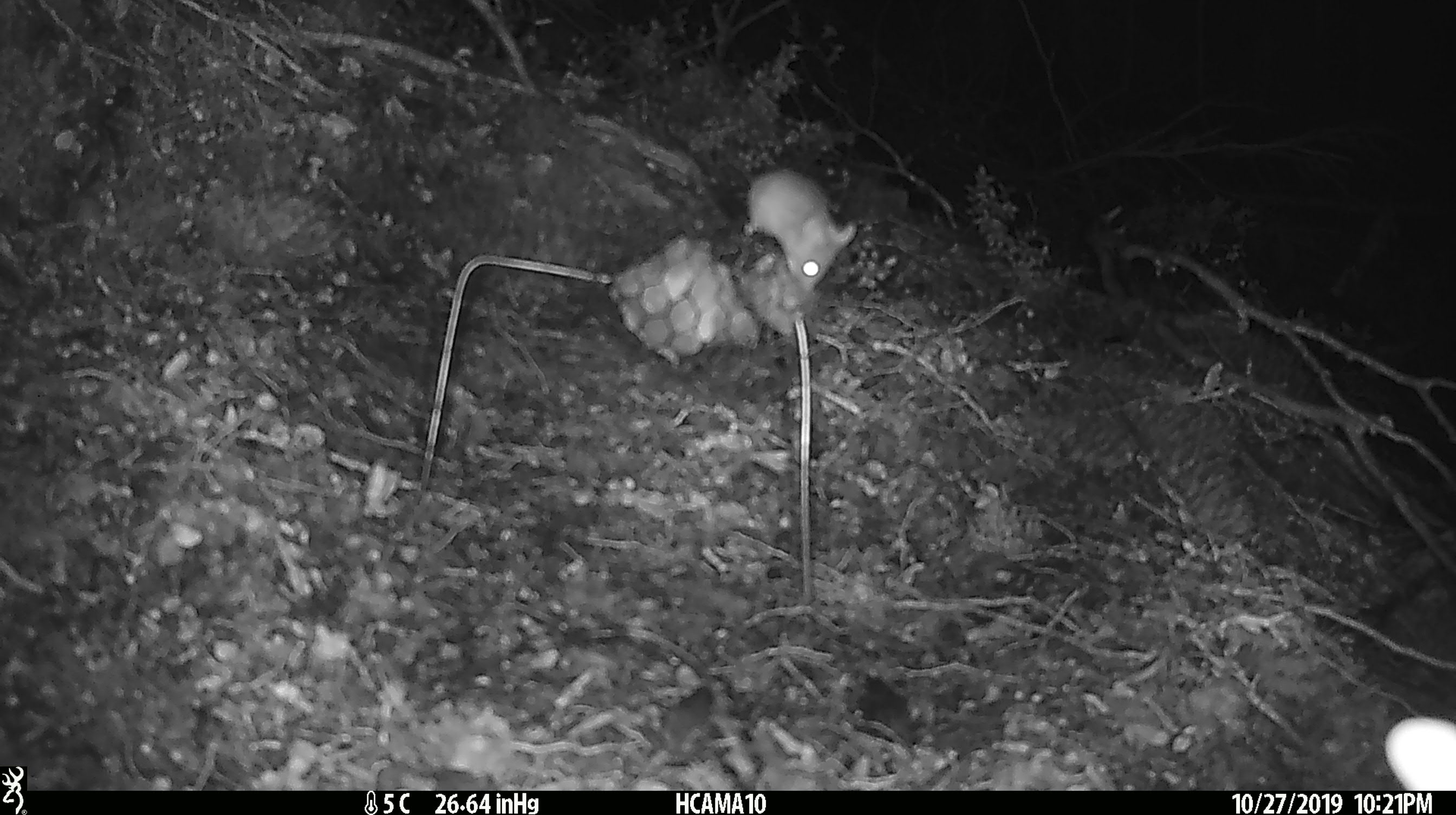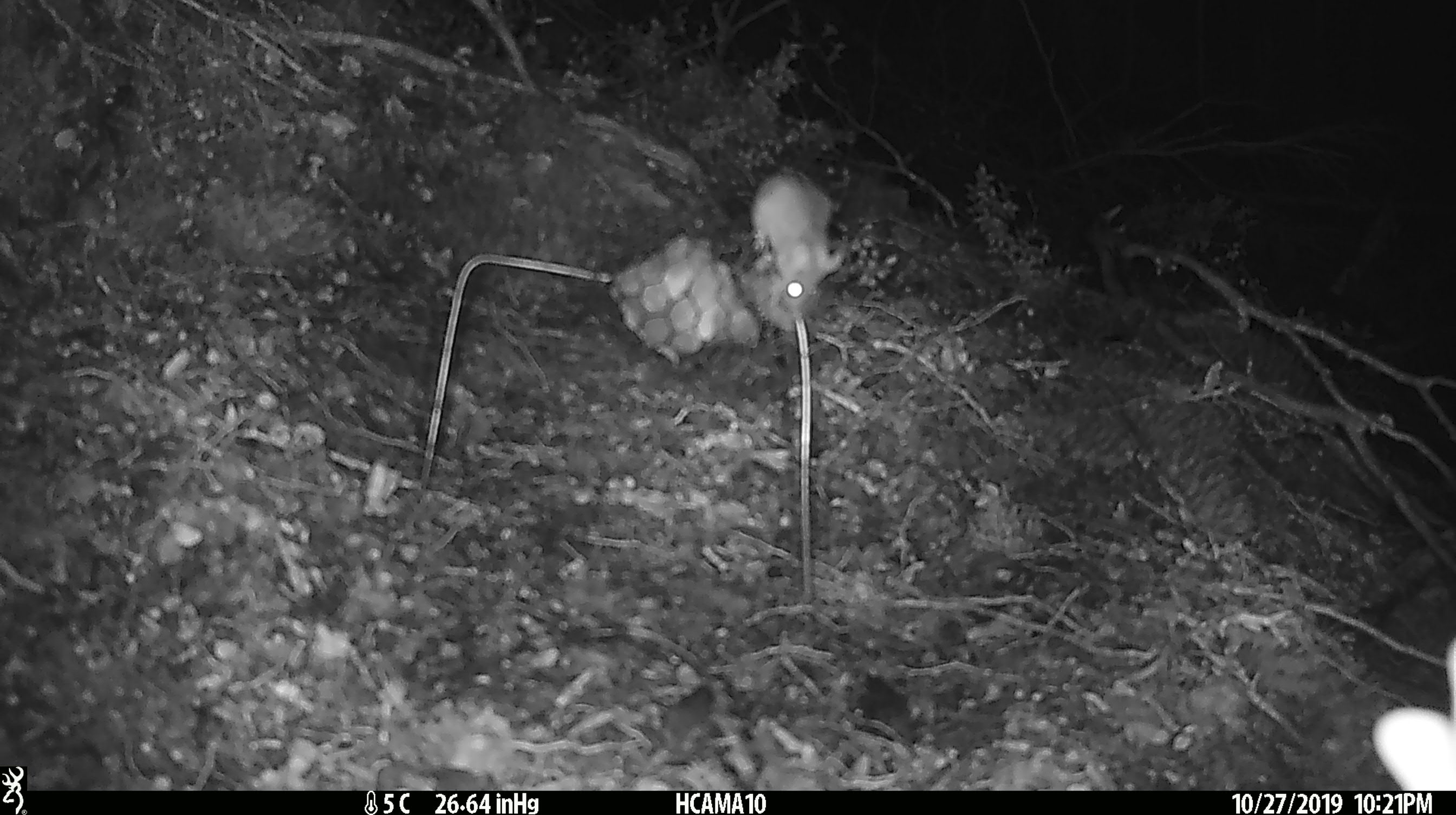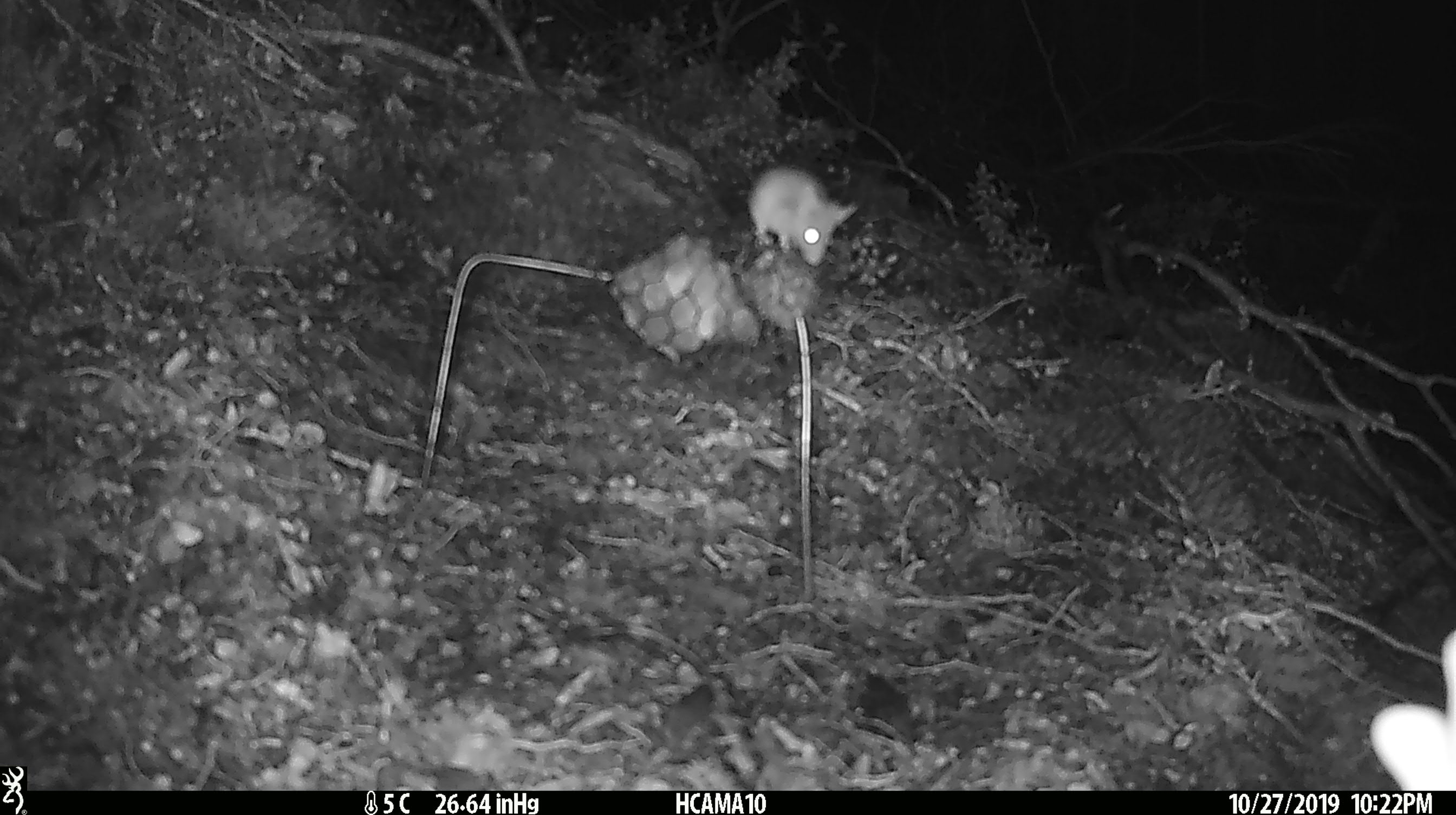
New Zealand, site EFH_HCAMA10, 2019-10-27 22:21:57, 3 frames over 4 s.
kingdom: Animalia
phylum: Chordata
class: Mammalia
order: Rodentia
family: Muridae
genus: Mus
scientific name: Mus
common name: mouse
Mouse (Mus).